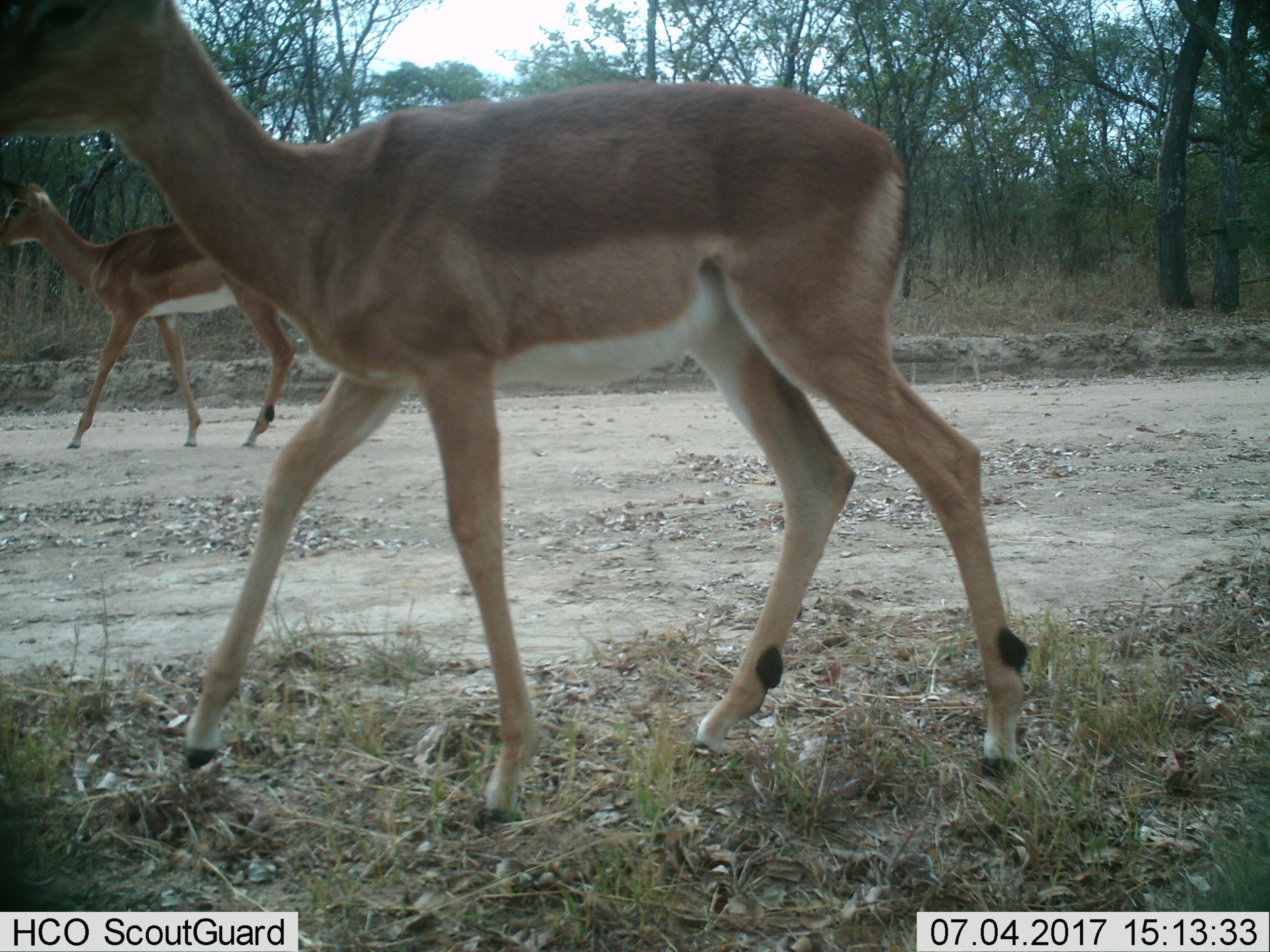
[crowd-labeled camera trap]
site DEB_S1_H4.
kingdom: Animalia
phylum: Chordata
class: Mammalia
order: Artiodactyla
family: Bovidae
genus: Aepyceros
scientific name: Aepyceros melampus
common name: impala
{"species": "impala (Aepyceros melampus)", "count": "2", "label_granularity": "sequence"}